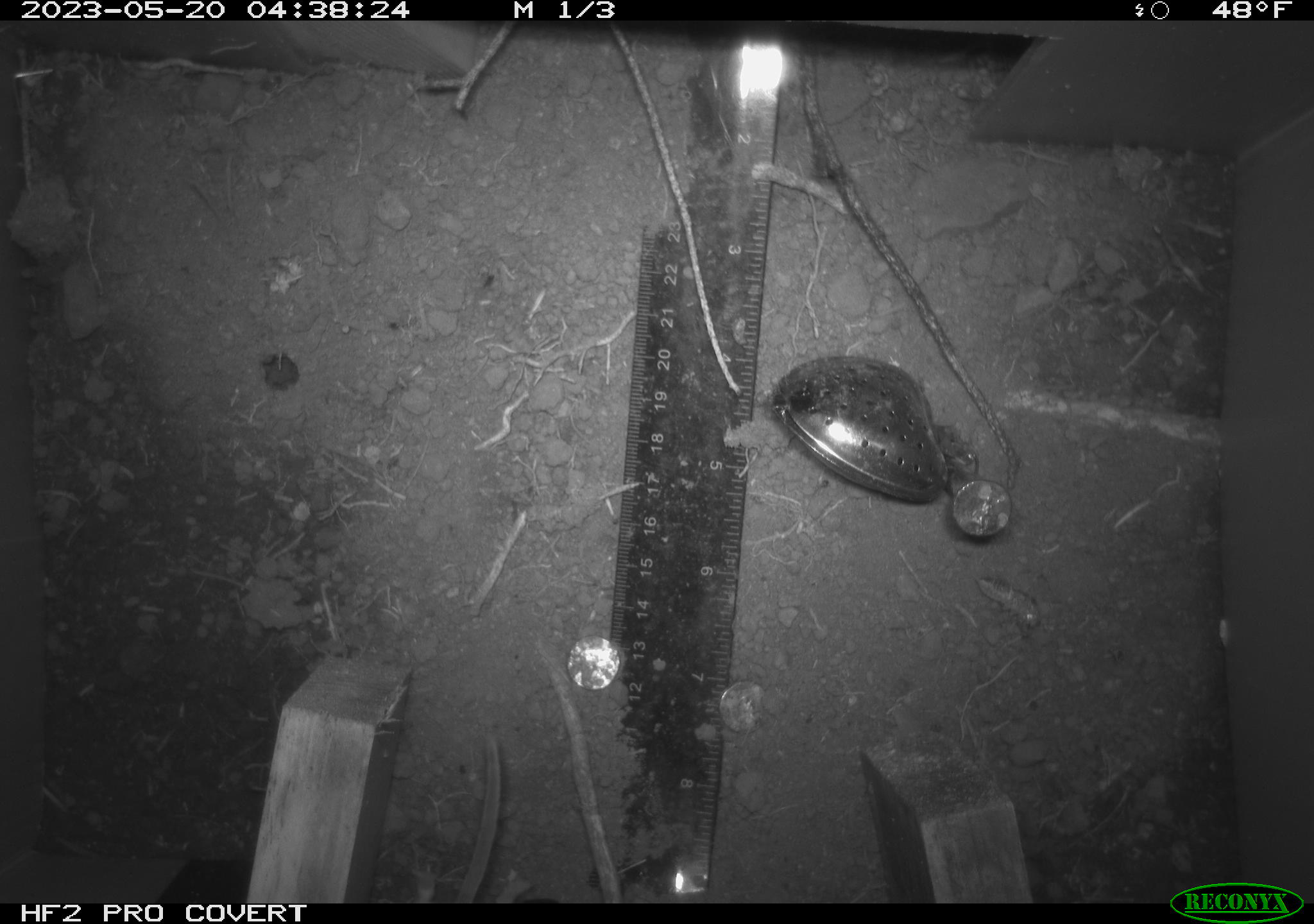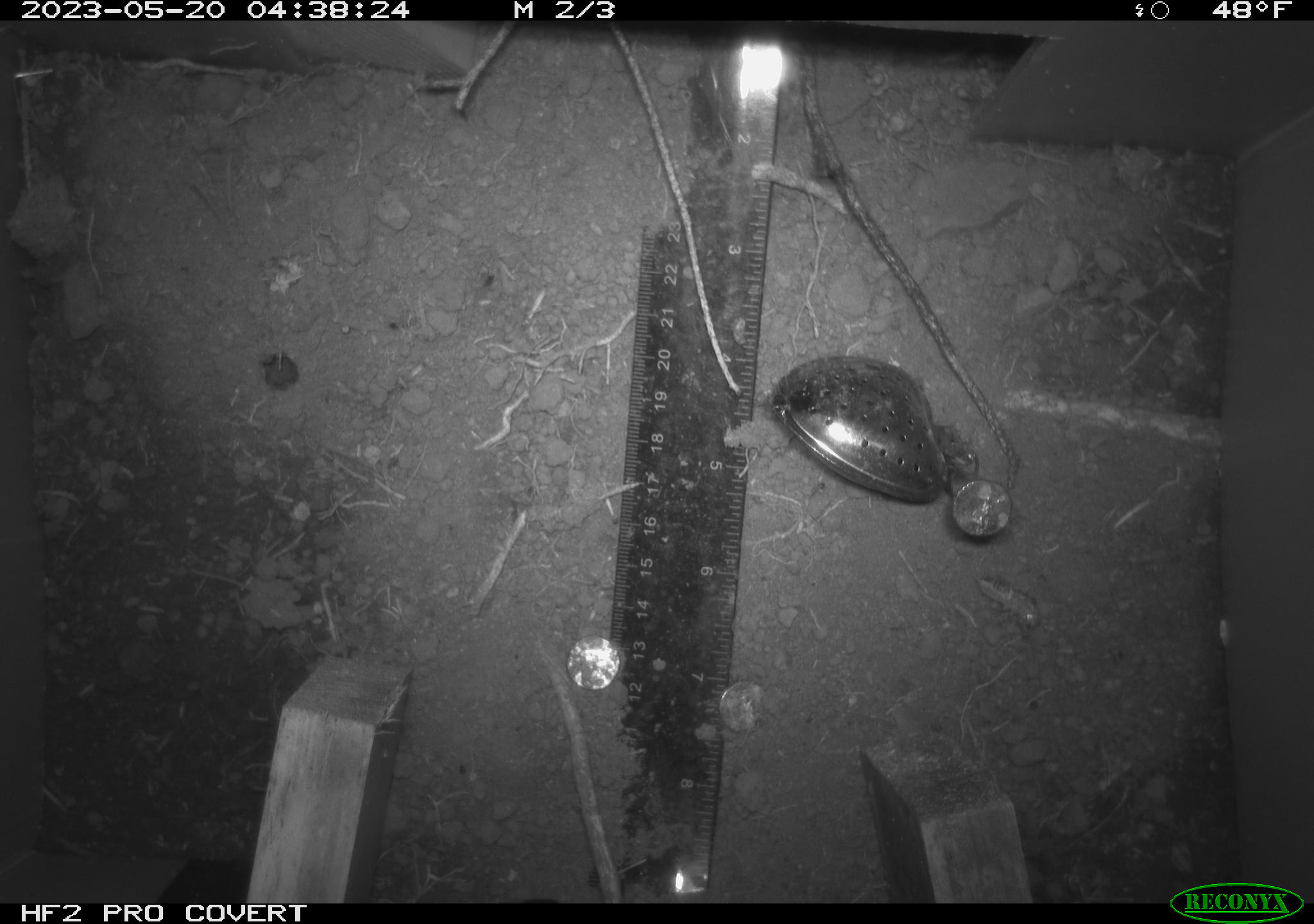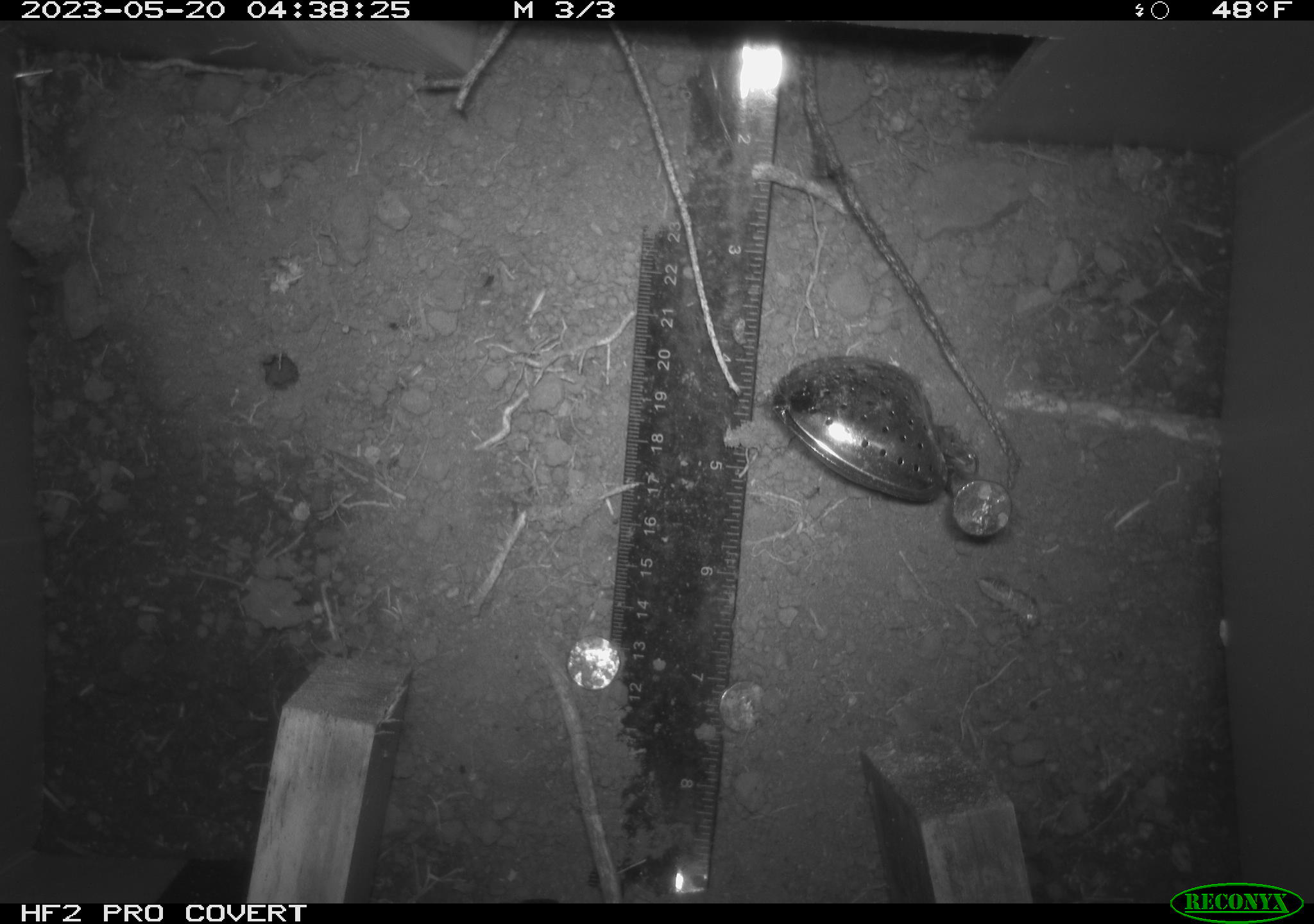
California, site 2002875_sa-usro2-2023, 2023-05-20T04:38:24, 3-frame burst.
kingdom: Animalia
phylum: Chordata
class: Mammalia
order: Rodentia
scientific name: Rodentia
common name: mouse species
Mouse species (Rodentia).